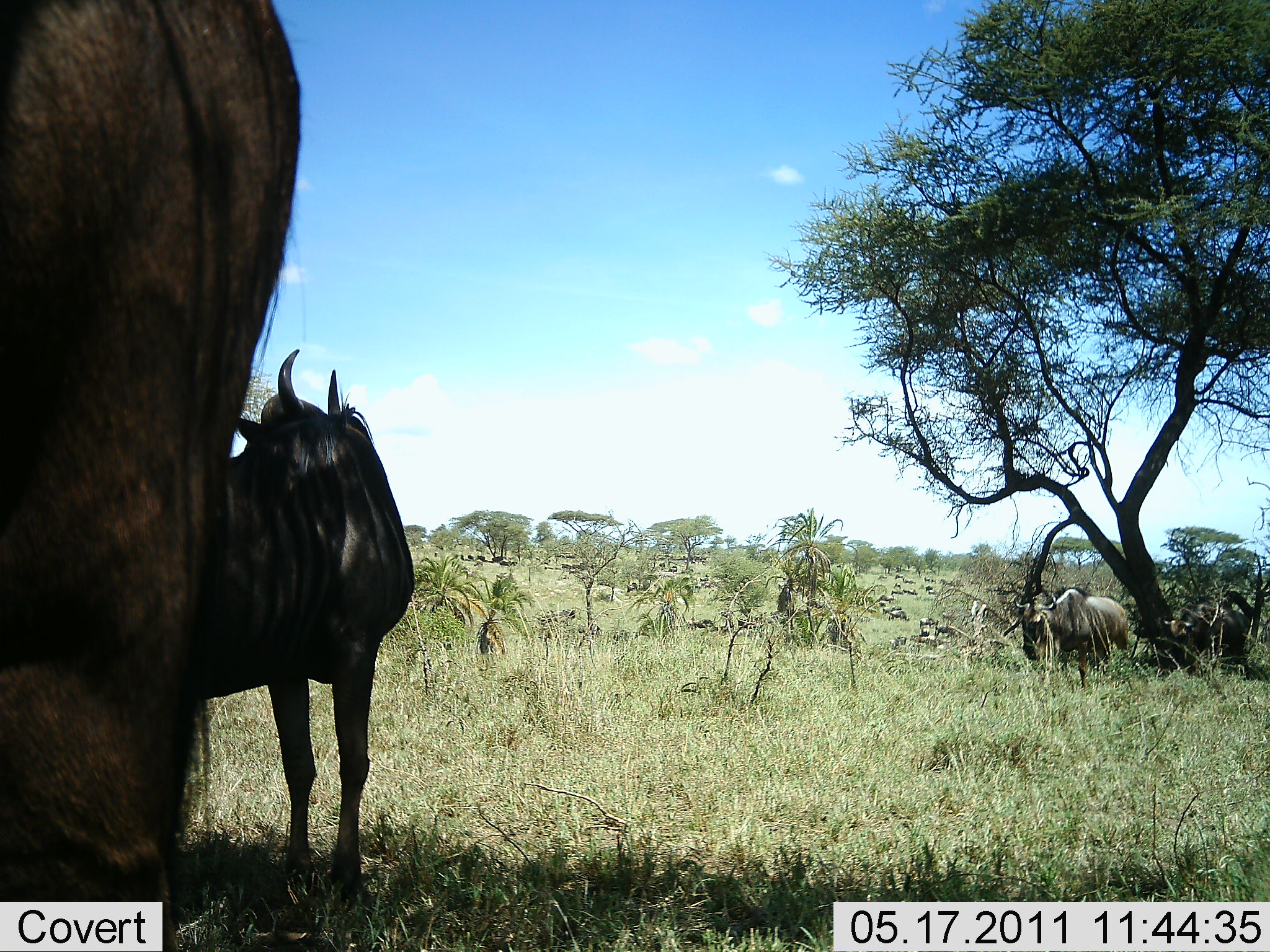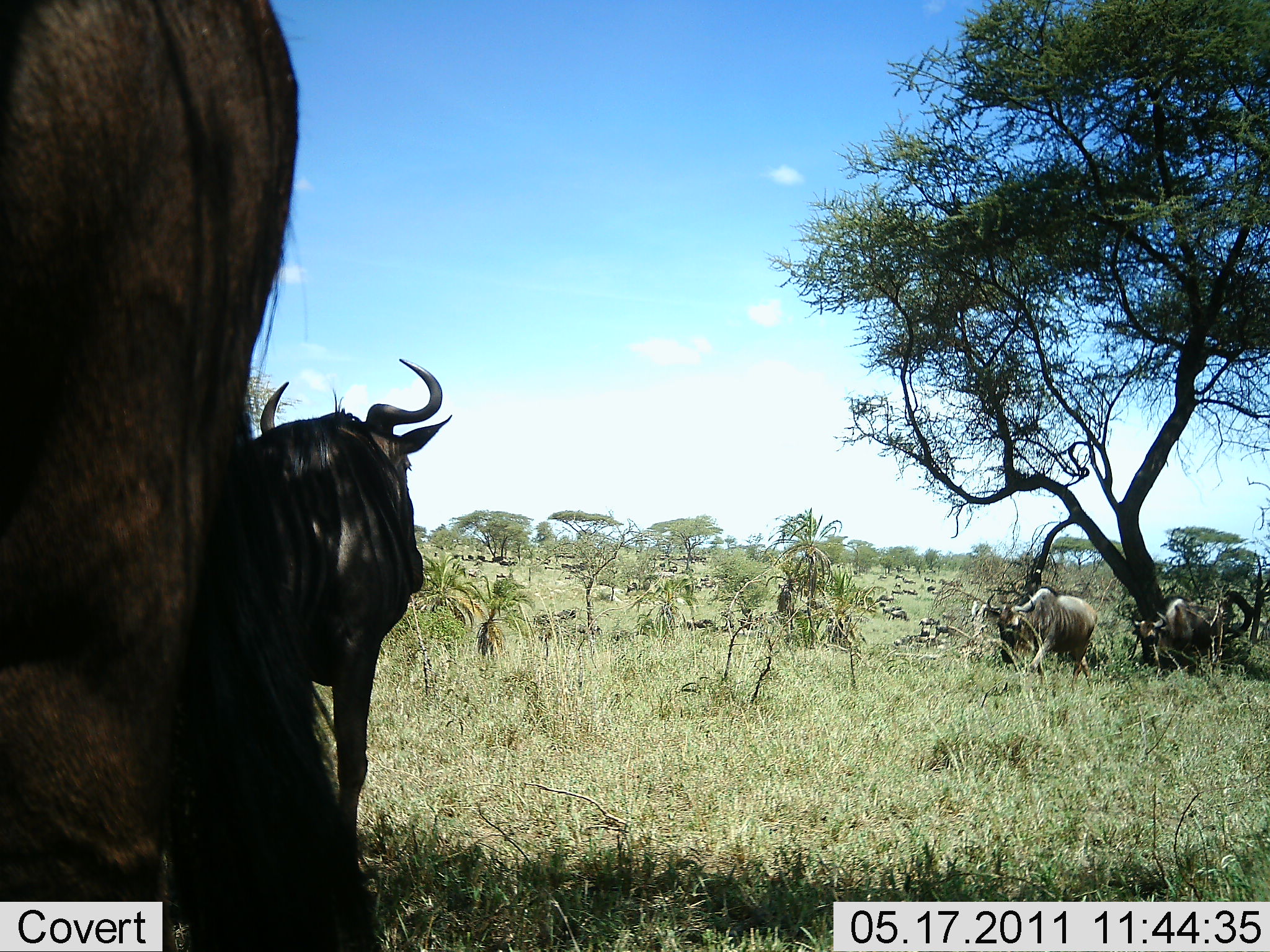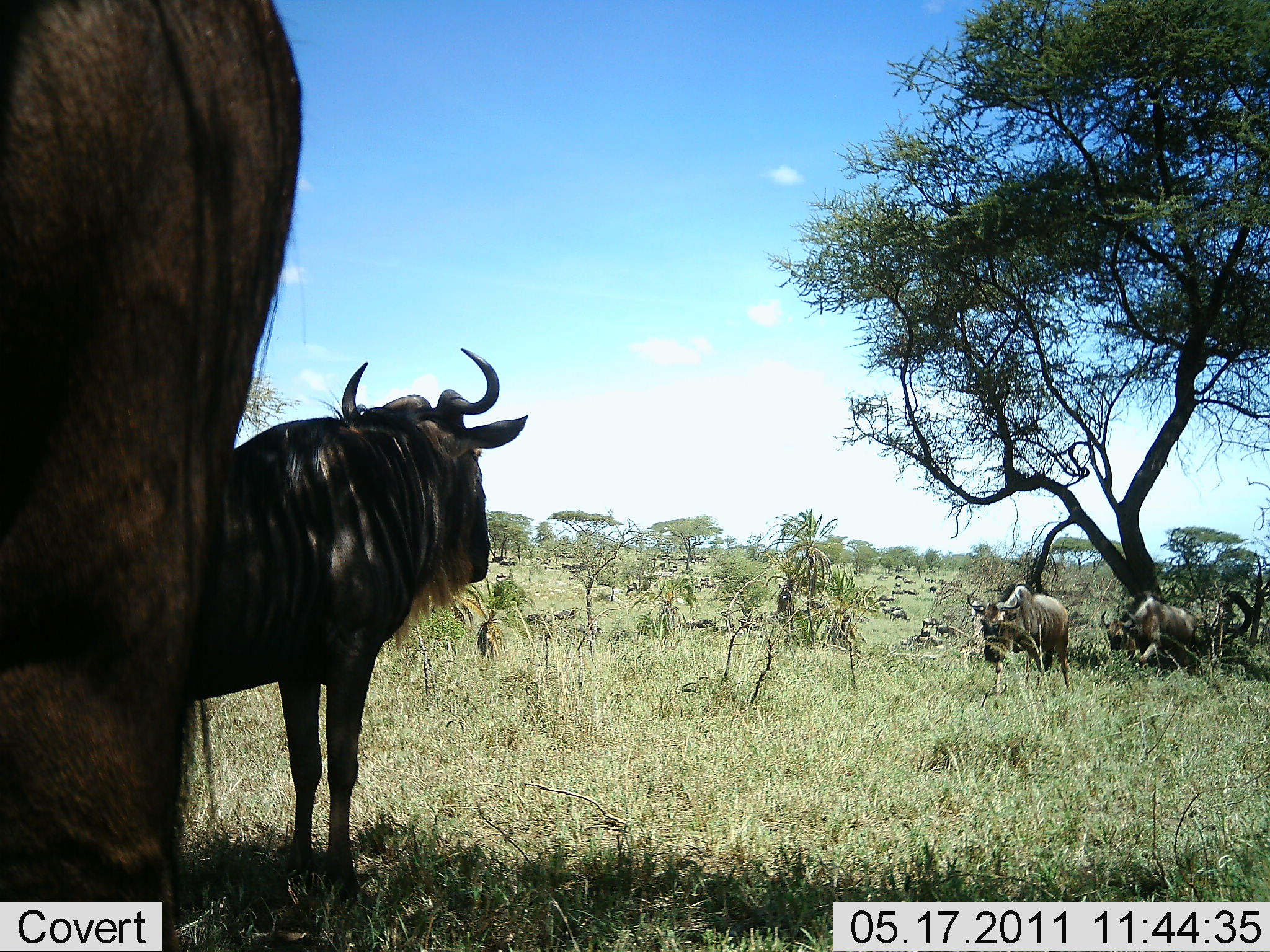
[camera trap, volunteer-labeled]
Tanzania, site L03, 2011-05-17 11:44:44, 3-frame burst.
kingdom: Animalia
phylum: Chordata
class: Mammalia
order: Artiodactyla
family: Bovidae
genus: Connochaetes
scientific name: Connochaetes taurinus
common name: blue wildebeest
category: wildebeest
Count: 4.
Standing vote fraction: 100%.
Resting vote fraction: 8%.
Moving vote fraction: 85%.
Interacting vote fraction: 0%.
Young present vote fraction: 0%.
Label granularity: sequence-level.